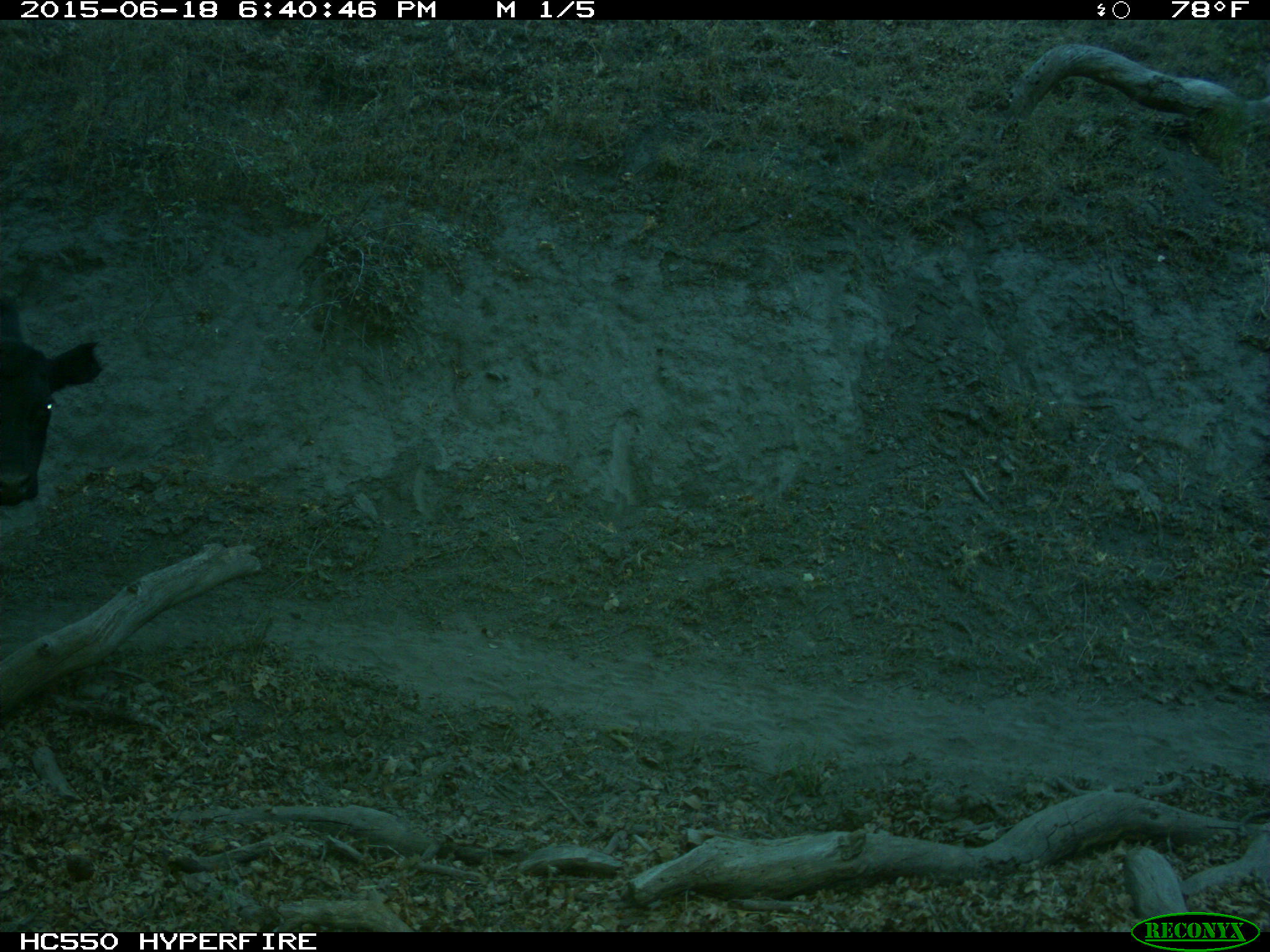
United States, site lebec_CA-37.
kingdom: Animalia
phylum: Chordata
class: Mammalia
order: Artiodactyla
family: Bovidae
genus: Bos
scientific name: Bos taurus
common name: domestic cow